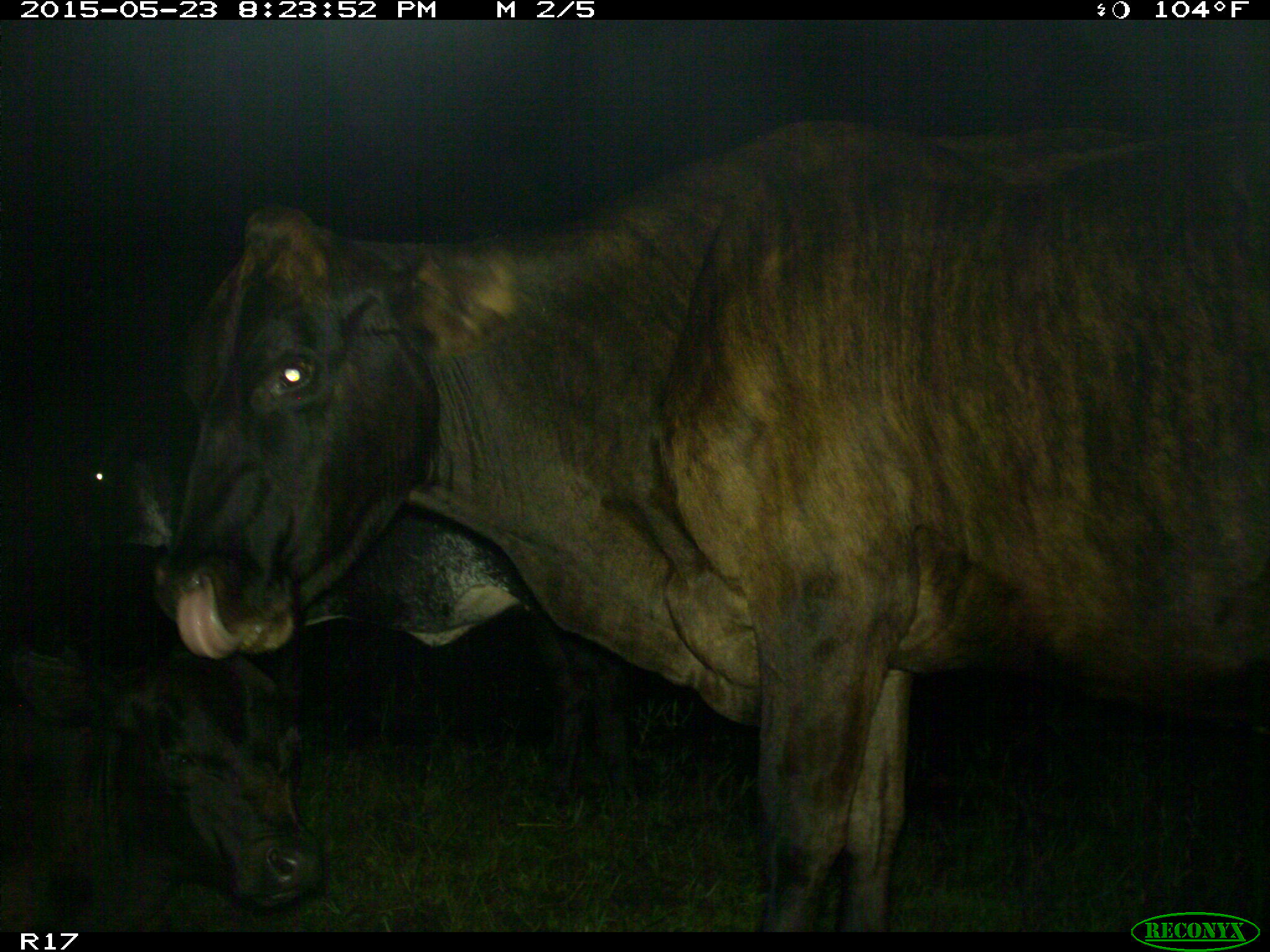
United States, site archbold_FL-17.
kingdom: Animalia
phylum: Chordata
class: Mammalia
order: Artiodactyla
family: Bovidae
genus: Bos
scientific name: Bos taurus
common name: domestic cow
Bos taurus (domestic cow).